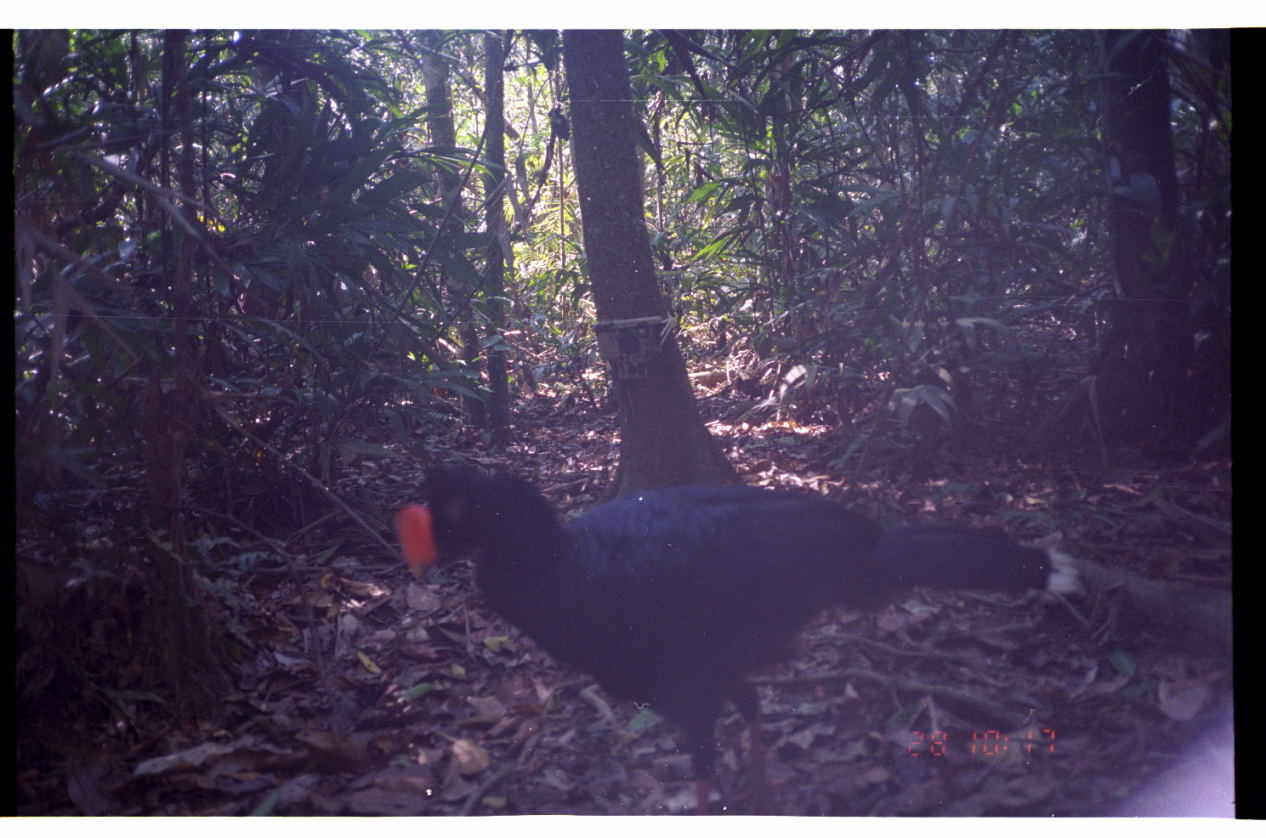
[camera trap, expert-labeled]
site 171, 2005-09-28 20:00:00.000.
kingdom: Animalia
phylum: Chordata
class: Aves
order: Galliformes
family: Cracidae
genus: Mitu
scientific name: Mitu tuberosum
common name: razor-billed curassow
Mitu tuberosum (razor-billed curassow).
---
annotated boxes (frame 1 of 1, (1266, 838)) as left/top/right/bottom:
mitu tuberosum: 390/452/1081/816